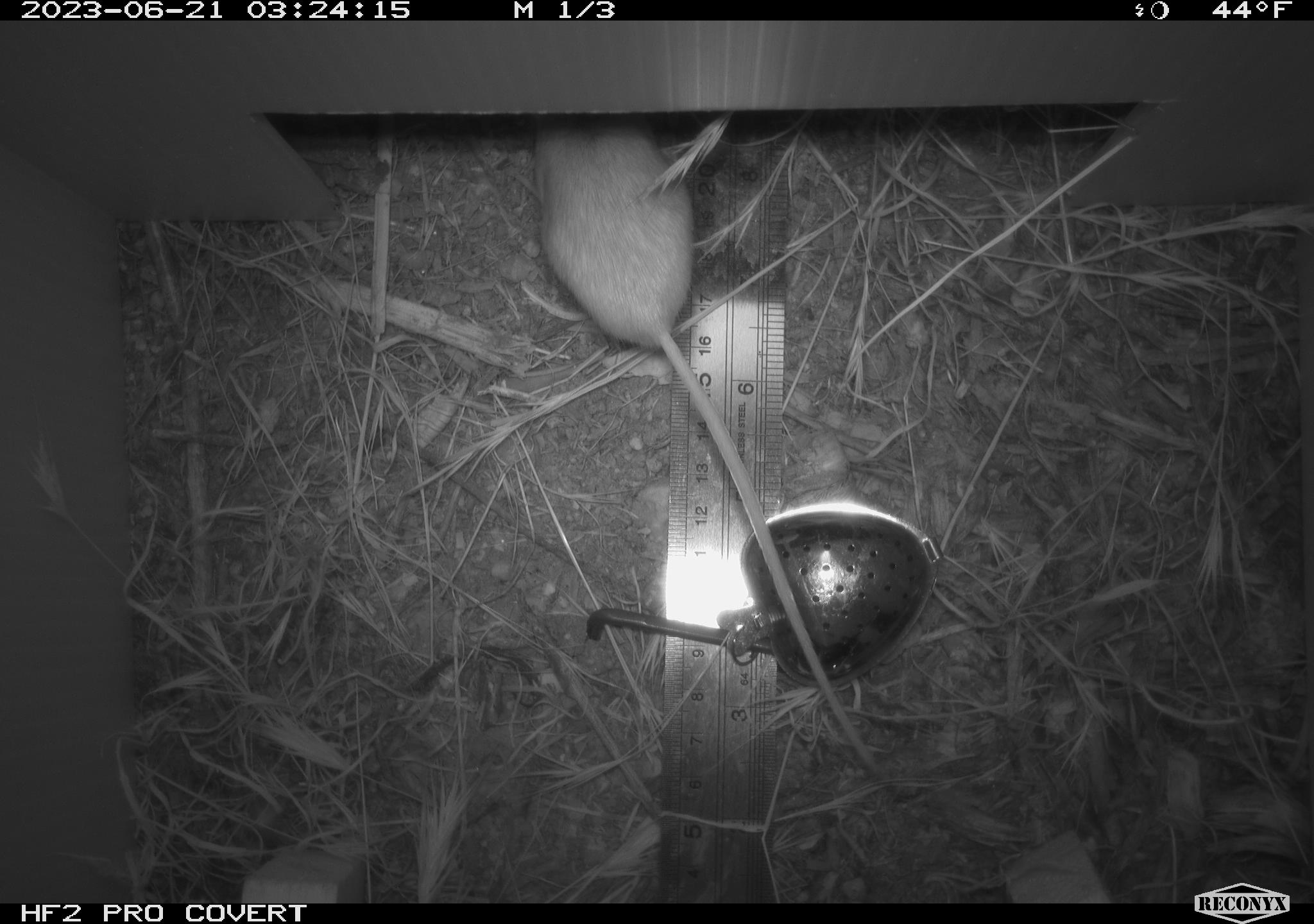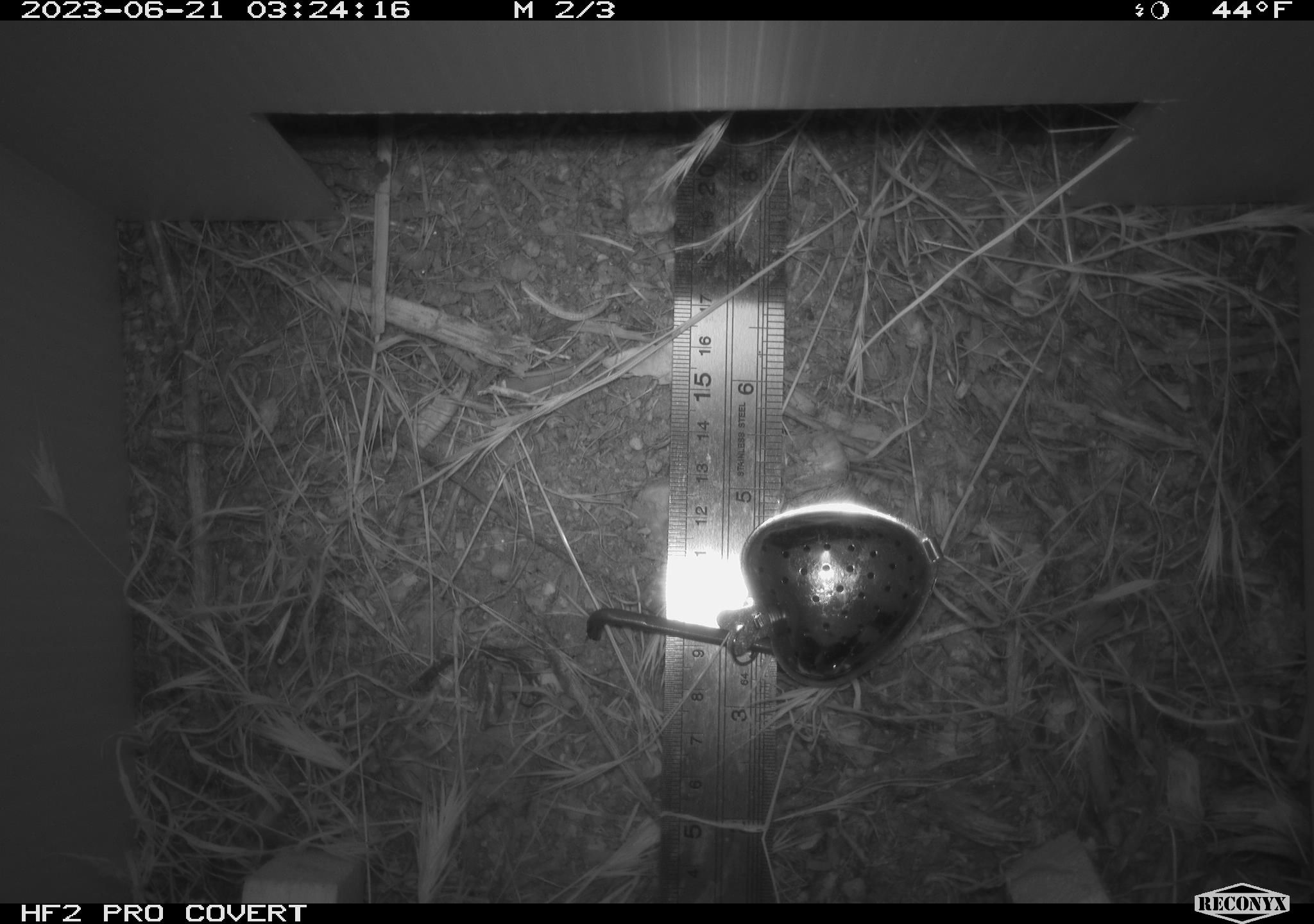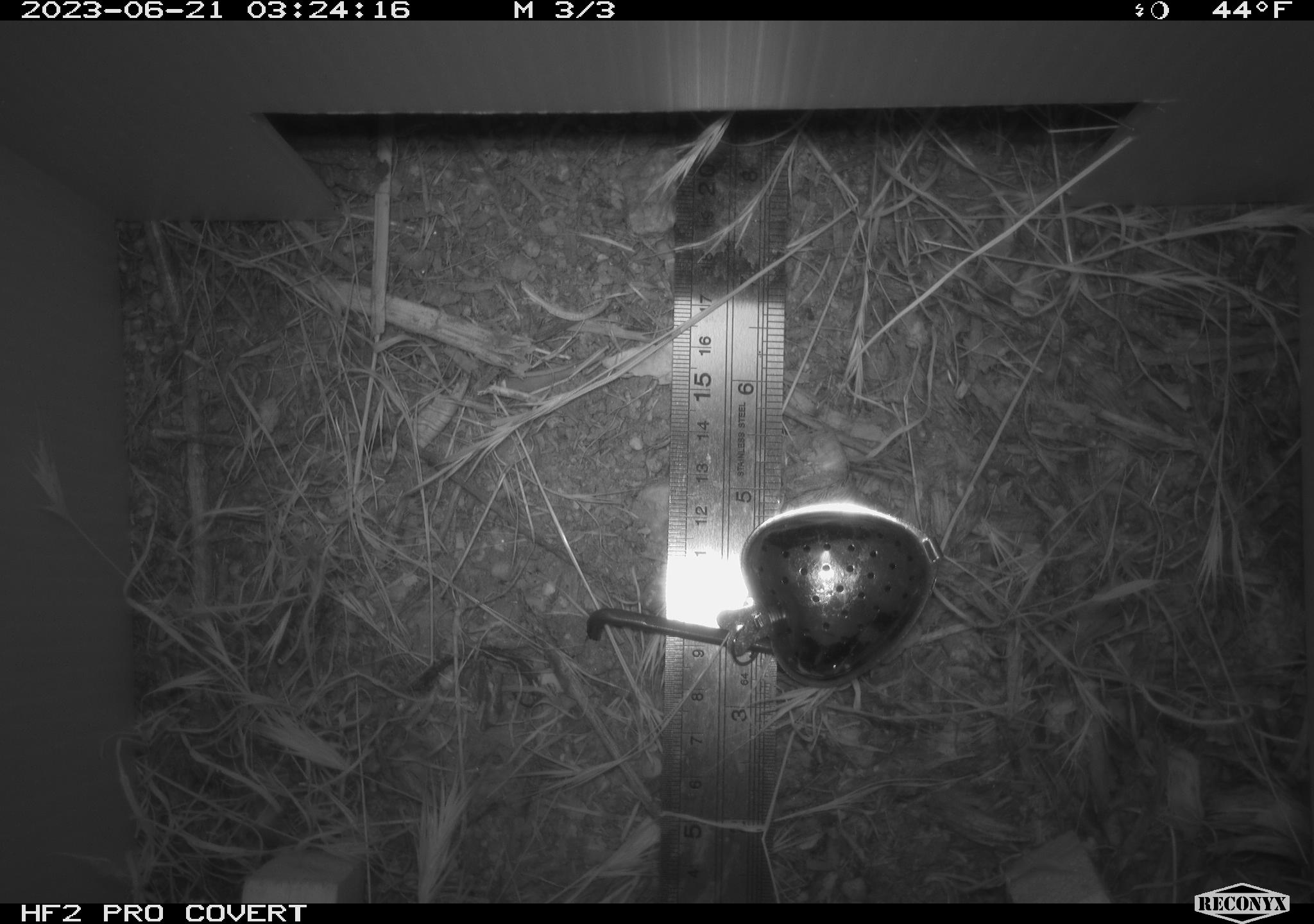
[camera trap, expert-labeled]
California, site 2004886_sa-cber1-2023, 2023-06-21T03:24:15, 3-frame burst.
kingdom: Animalia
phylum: Chordata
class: Mammalia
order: Rodentia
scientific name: Rodentia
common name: mouse species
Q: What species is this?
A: Mouse species (Rodentia).